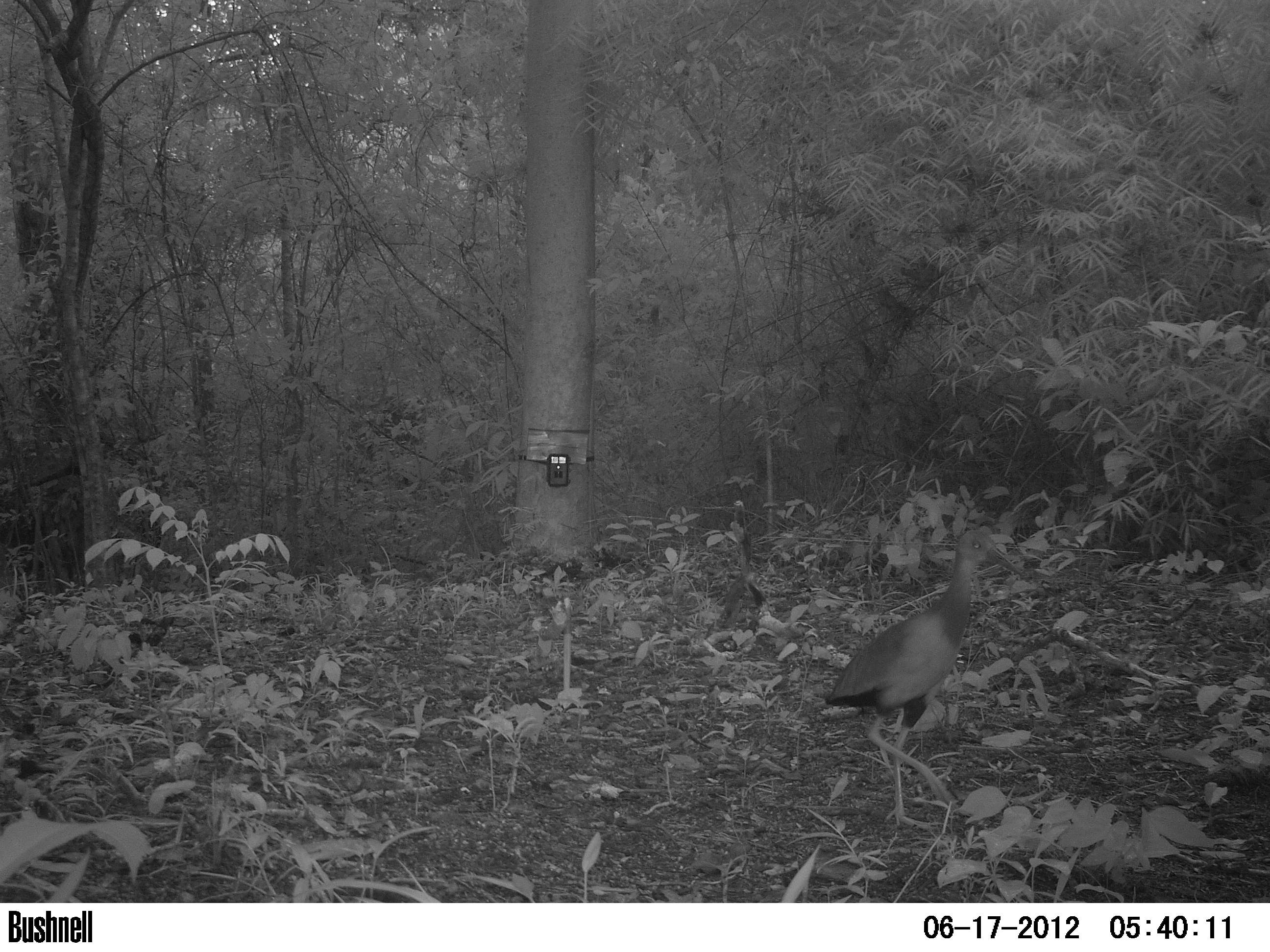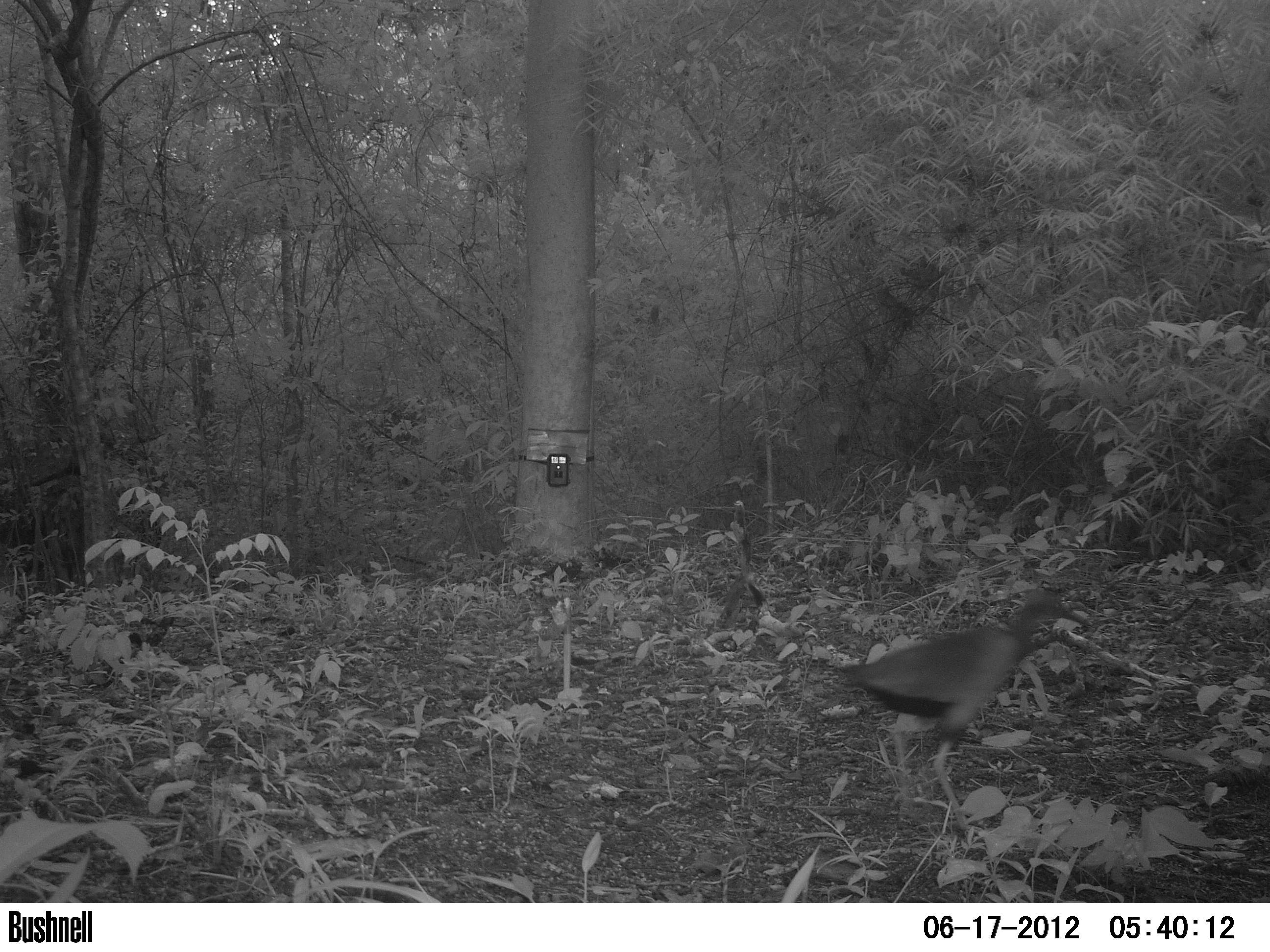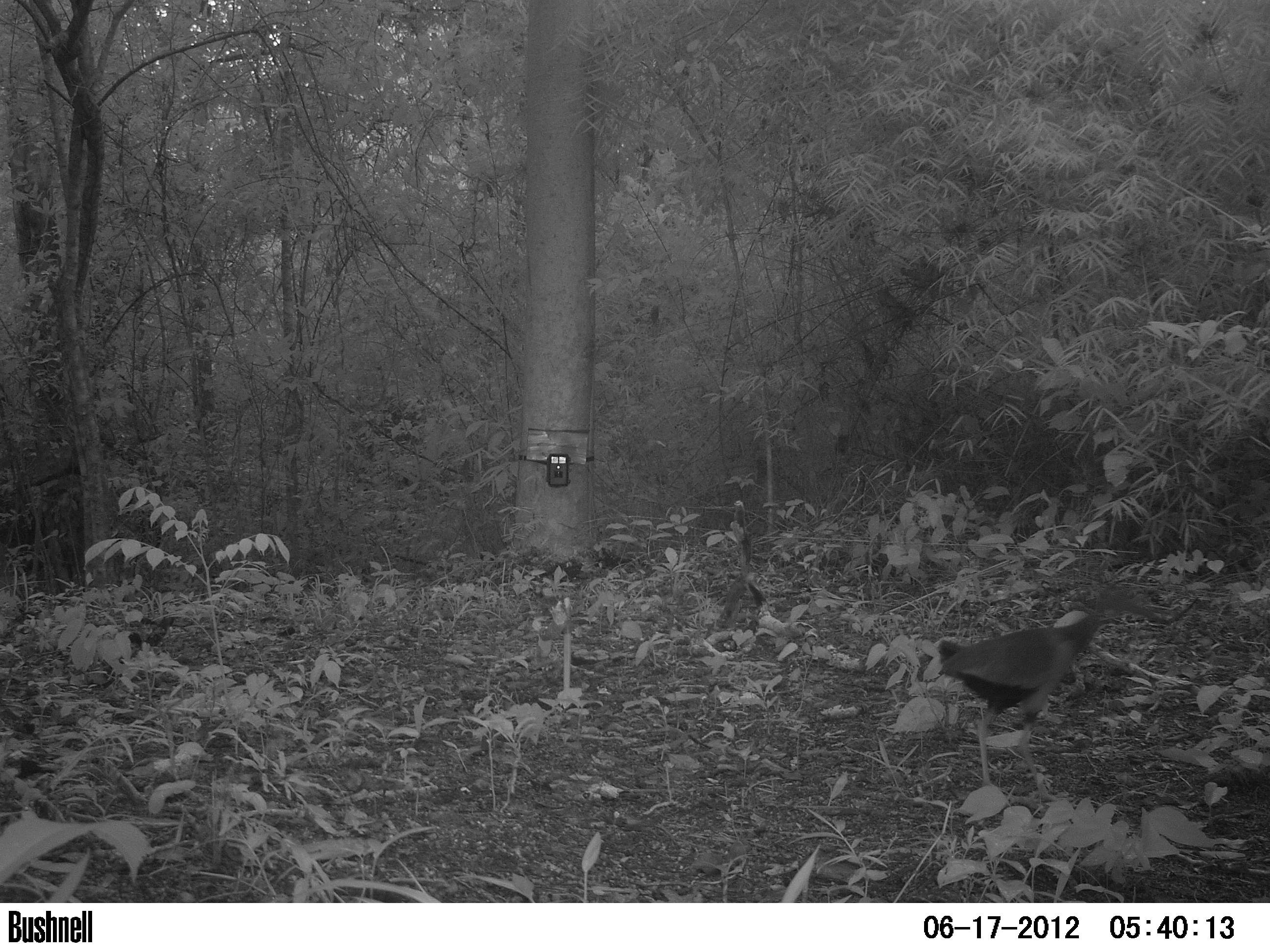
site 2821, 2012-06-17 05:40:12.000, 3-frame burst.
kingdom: Animalia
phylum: Chordata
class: Aves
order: Gruiformes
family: Rallidae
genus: Aramides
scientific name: Aramides cajaneus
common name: gray-cowled wood-rail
Aramides cajaneus (gray-cowled wood-rail), count 1, age adult.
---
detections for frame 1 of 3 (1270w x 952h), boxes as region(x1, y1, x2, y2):
aramides cajaneus: region(822, 528, 1021, 828)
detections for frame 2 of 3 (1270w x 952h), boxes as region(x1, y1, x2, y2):
aramides cajaneus: region(835, 587, 1091, 835)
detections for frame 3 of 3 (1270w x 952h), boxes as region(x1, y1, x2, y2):
aramides cajaneus: region(936, 587, 1163, 804)